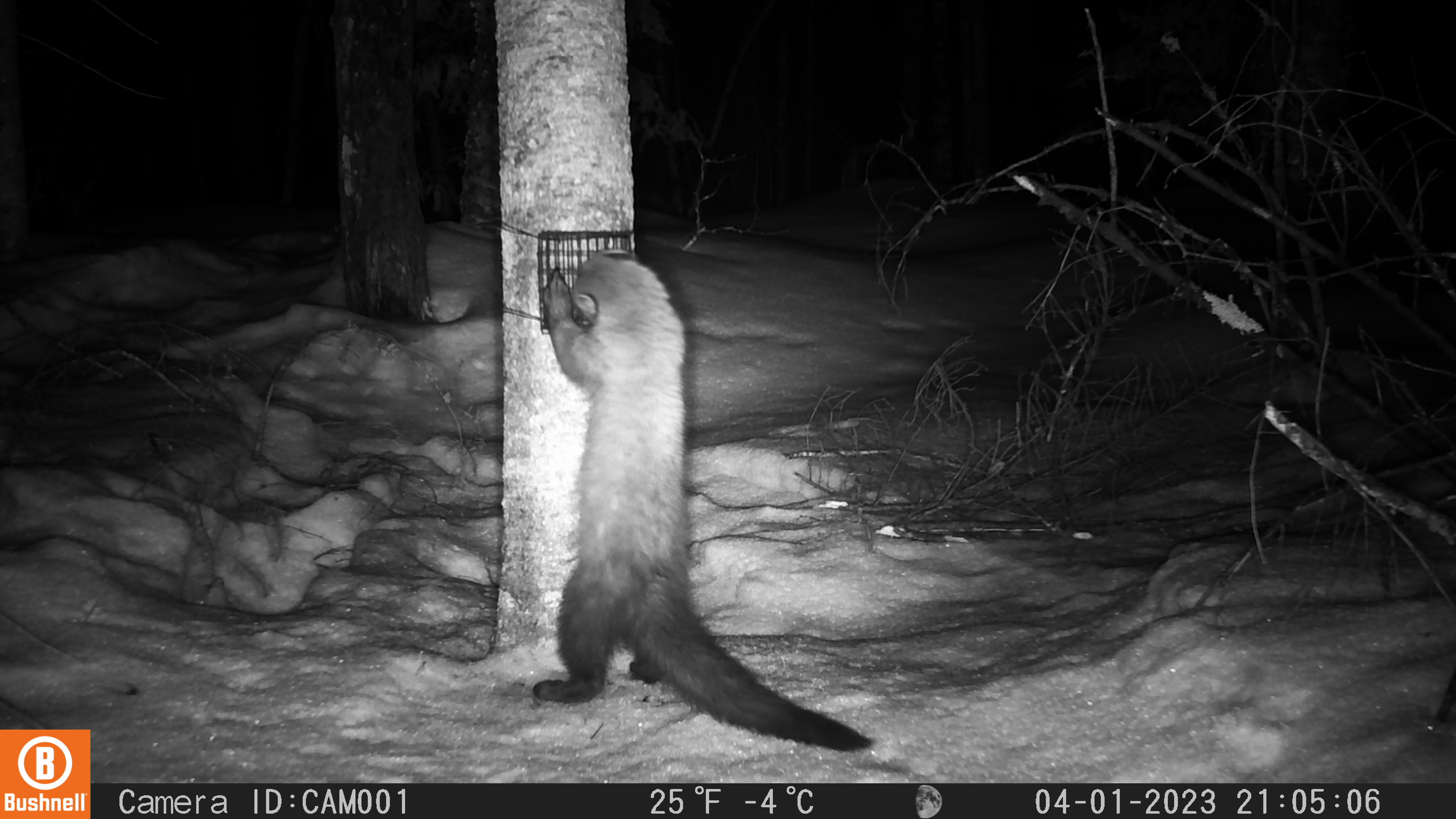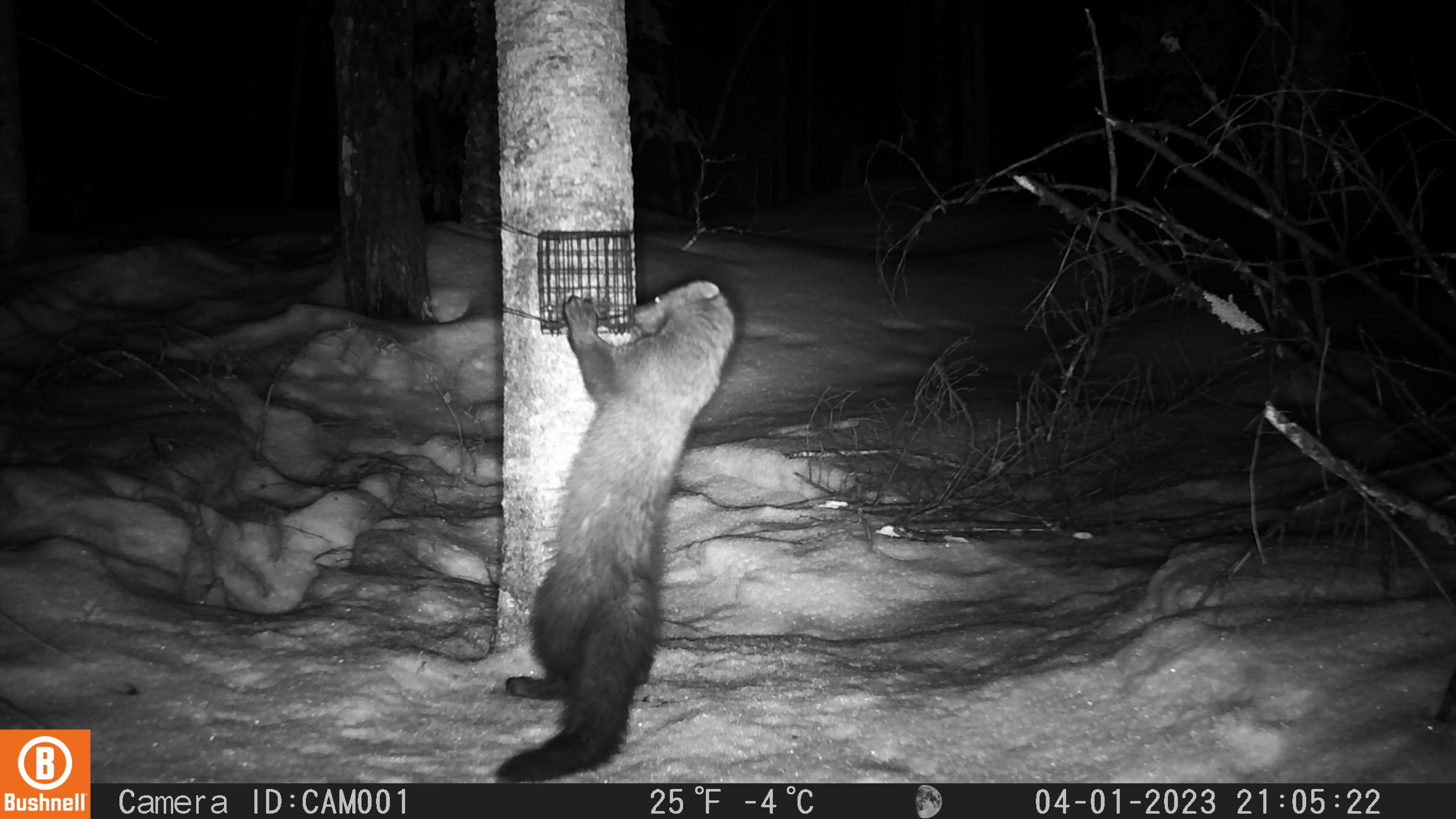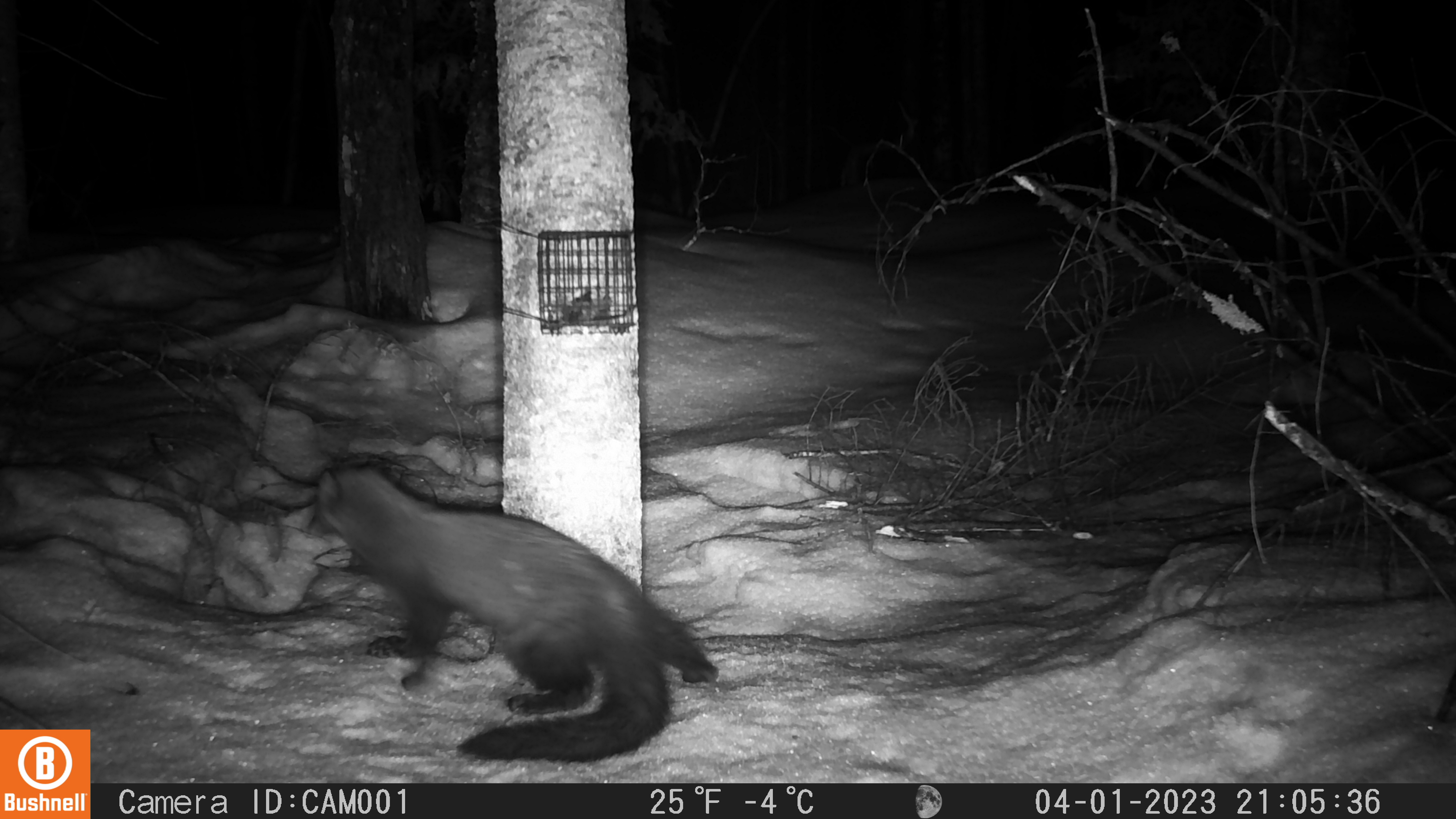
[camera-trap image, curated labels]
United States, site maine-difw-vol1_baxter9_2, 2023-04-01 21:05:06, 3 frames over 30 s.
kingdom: Animalia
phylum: Chordata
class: Mammalia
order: Carnivora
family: Mustelidae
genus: Pekania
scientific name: Pekania pennanti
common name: fisher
Fisher (Pekania pennanti).